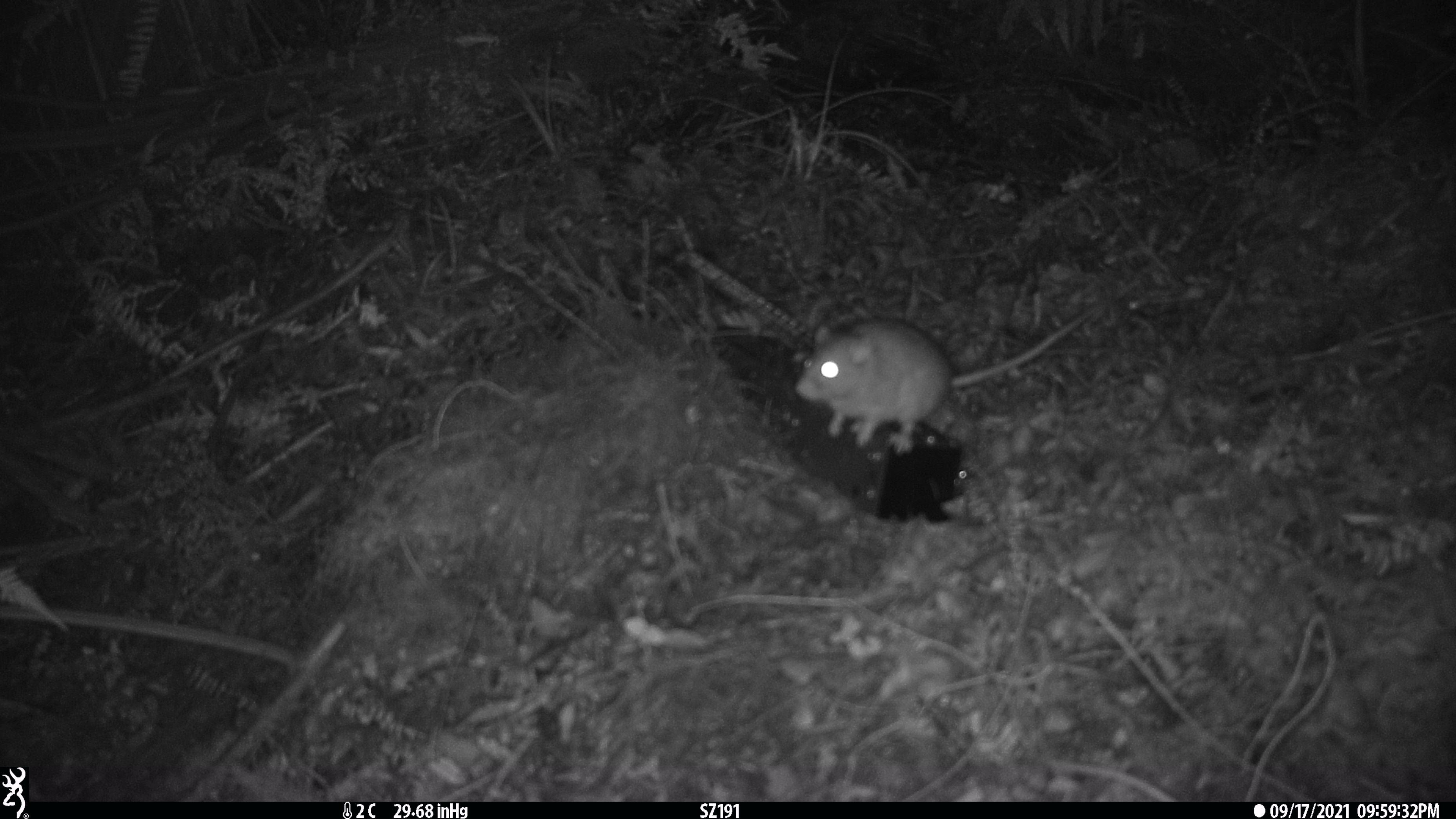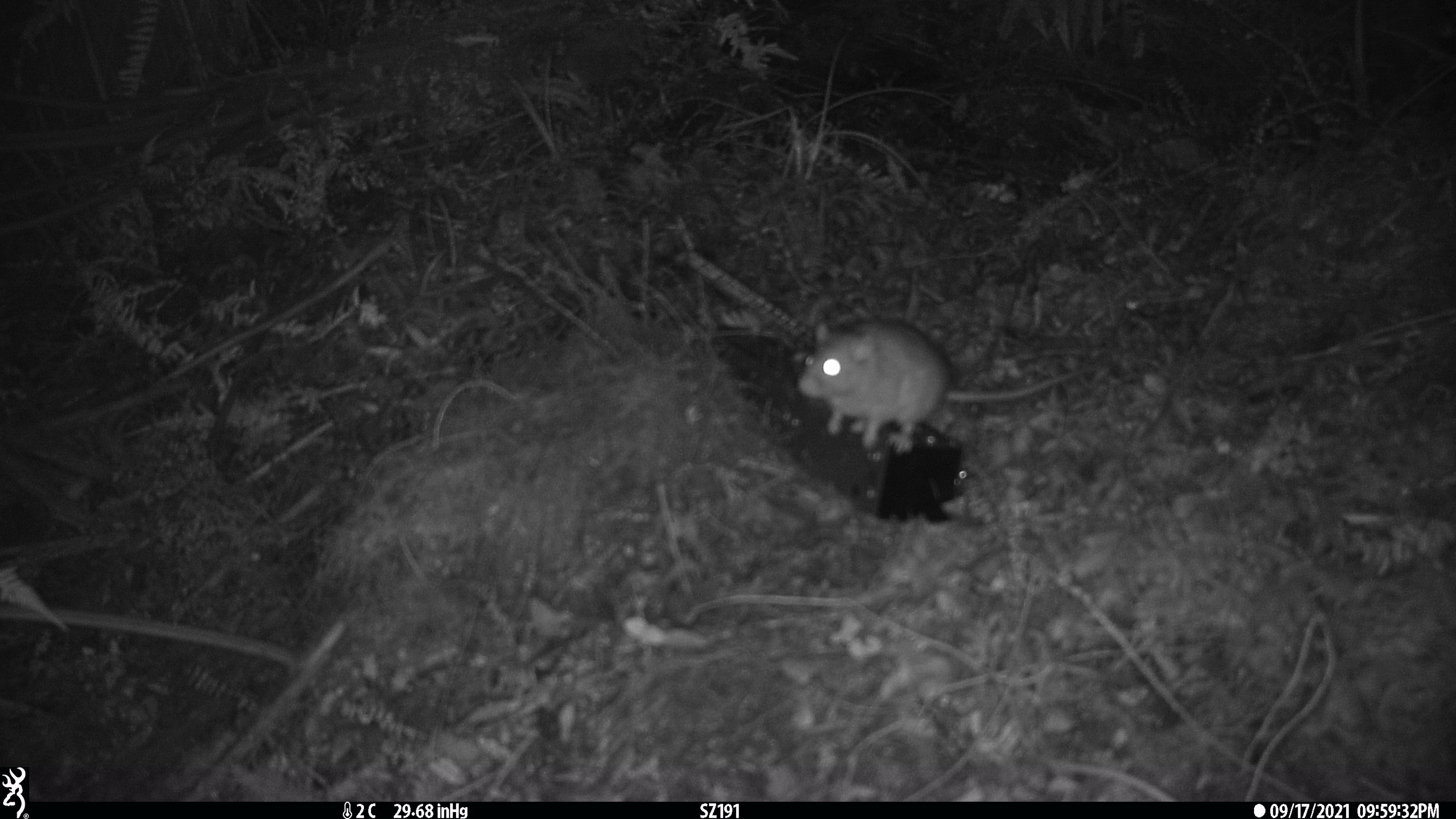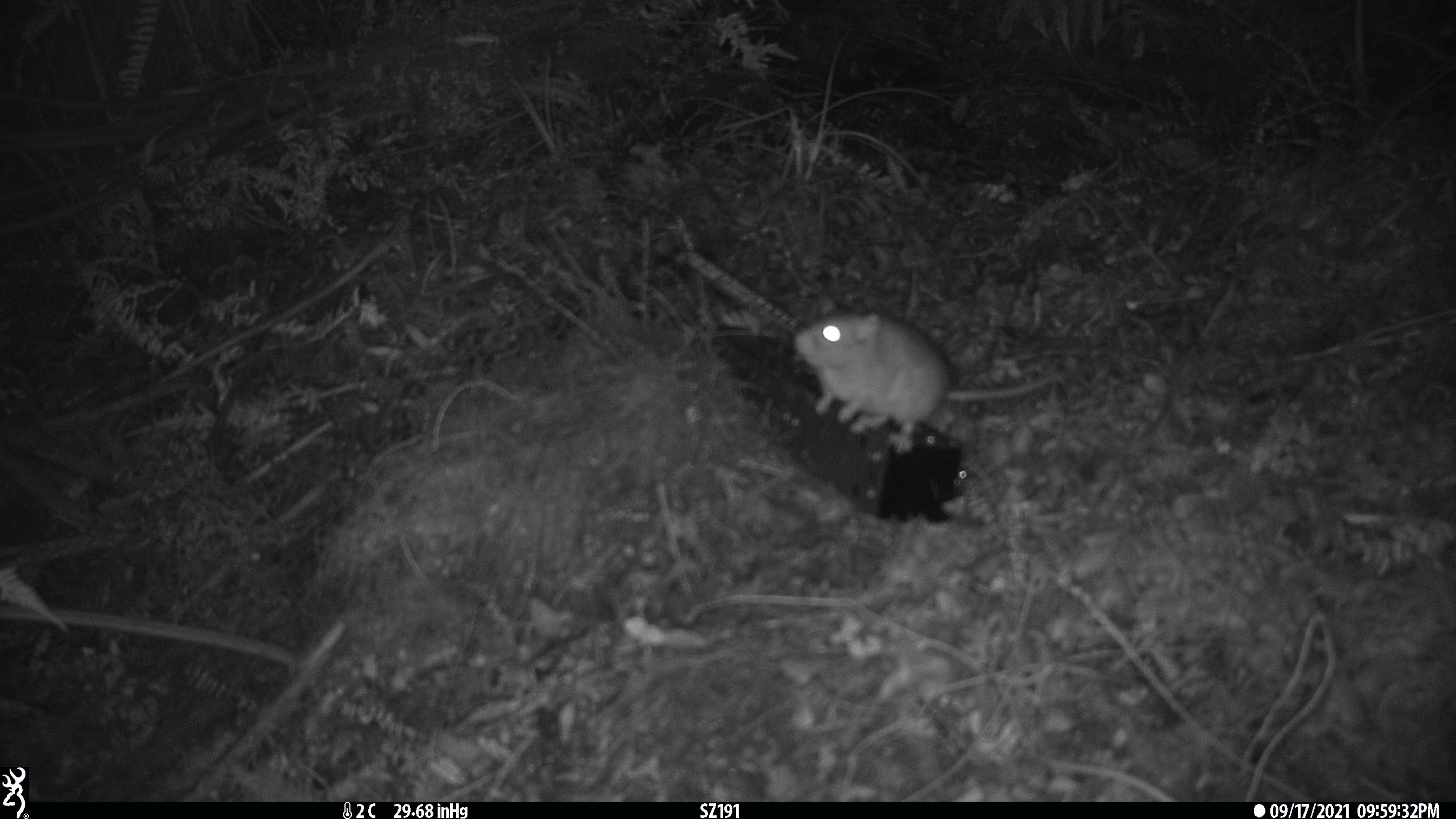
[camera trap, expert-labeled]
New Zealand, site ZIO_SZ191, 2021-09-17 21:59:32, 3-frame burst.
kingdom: Animalia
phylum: Chordata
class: Mammalia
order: Rodentia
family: Muridae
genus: Rattus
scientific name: Rattus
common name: rat